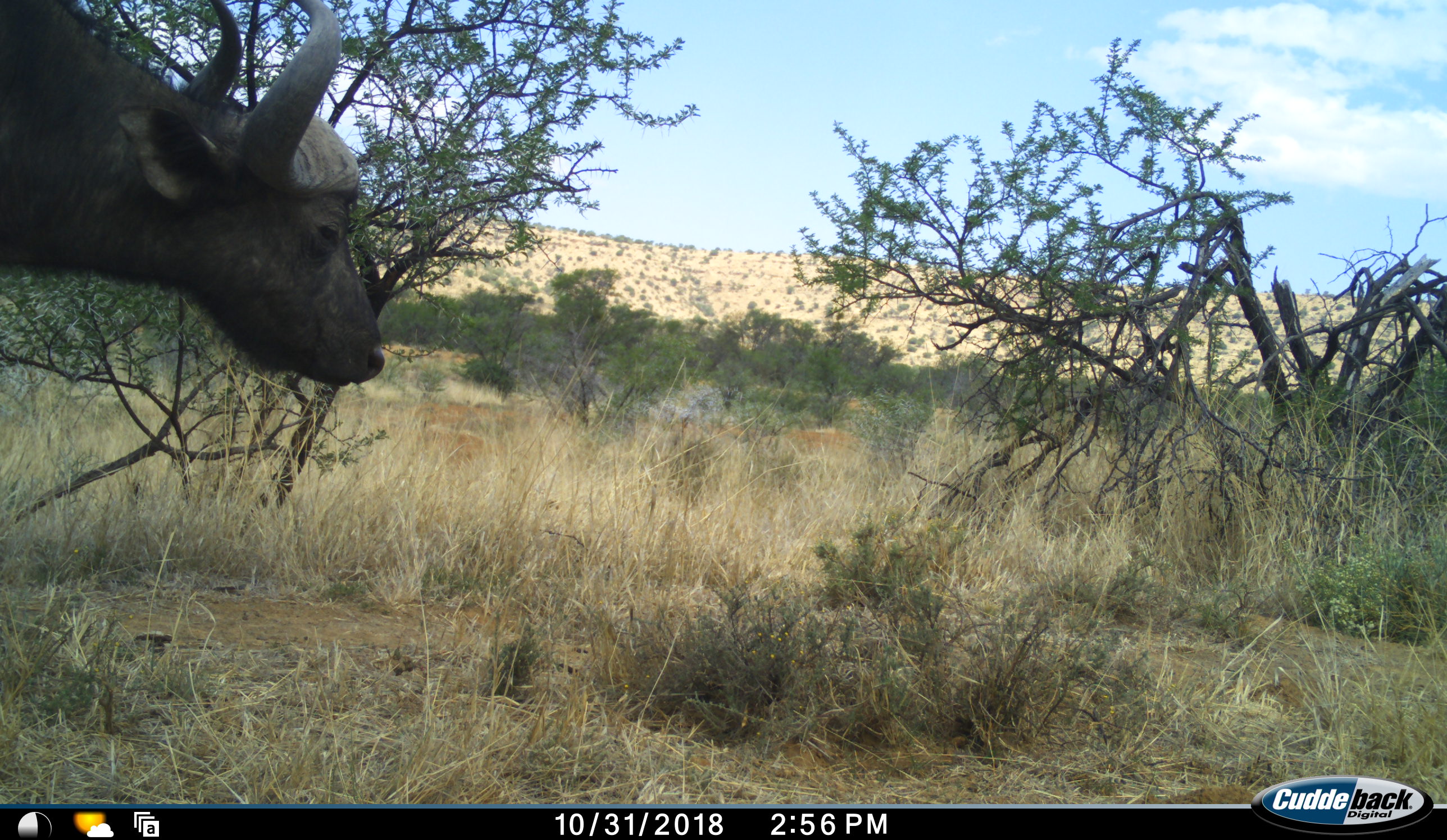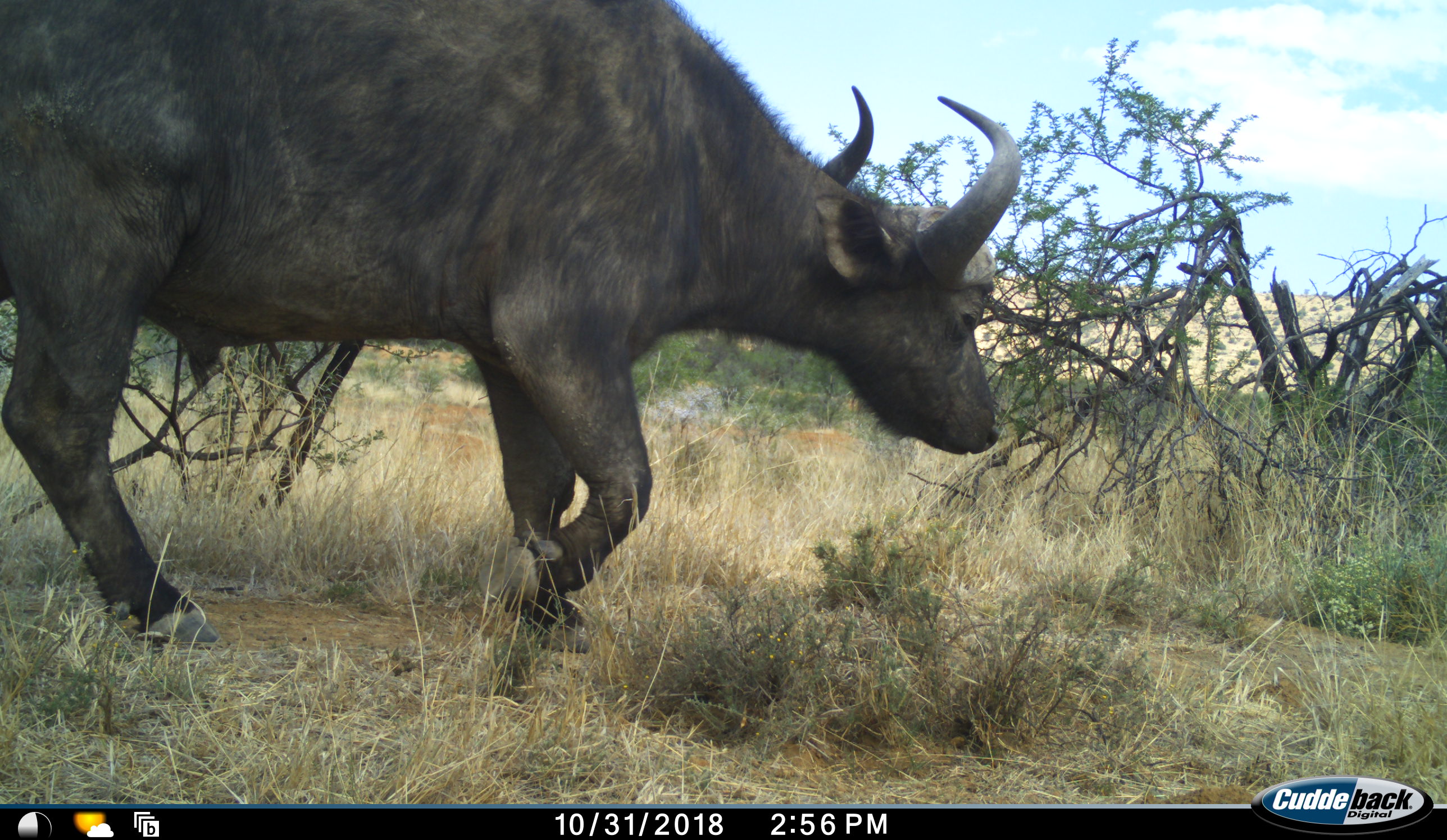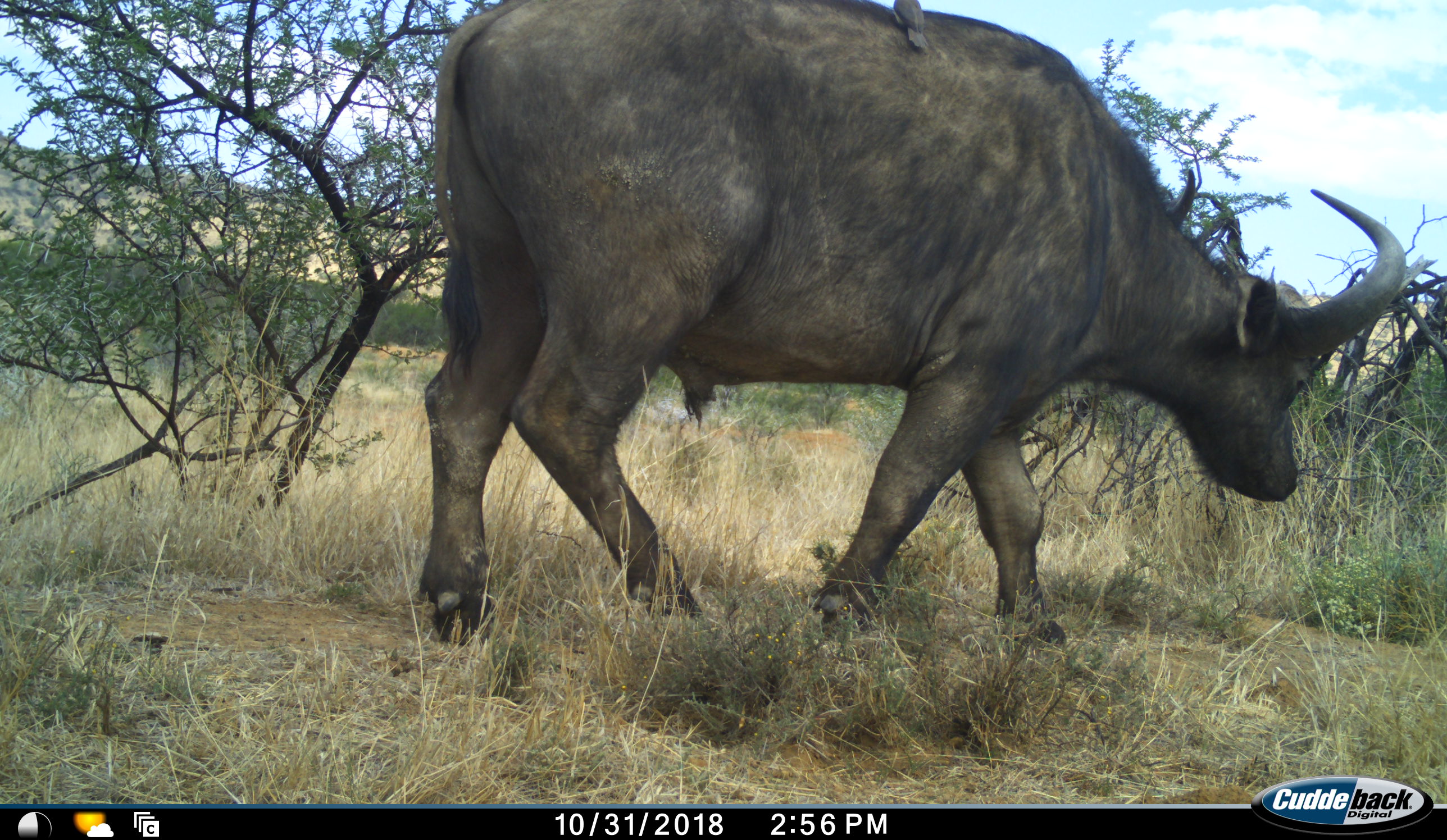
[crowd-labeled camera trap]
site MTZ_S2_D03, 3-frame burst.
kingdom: Animalia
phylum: Chordata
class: Mammalia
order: Artiodactyla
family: Bovidae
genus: Syncerus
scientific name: Syncerus caffer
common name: african buffalo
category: buffalo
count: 1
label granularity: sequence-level